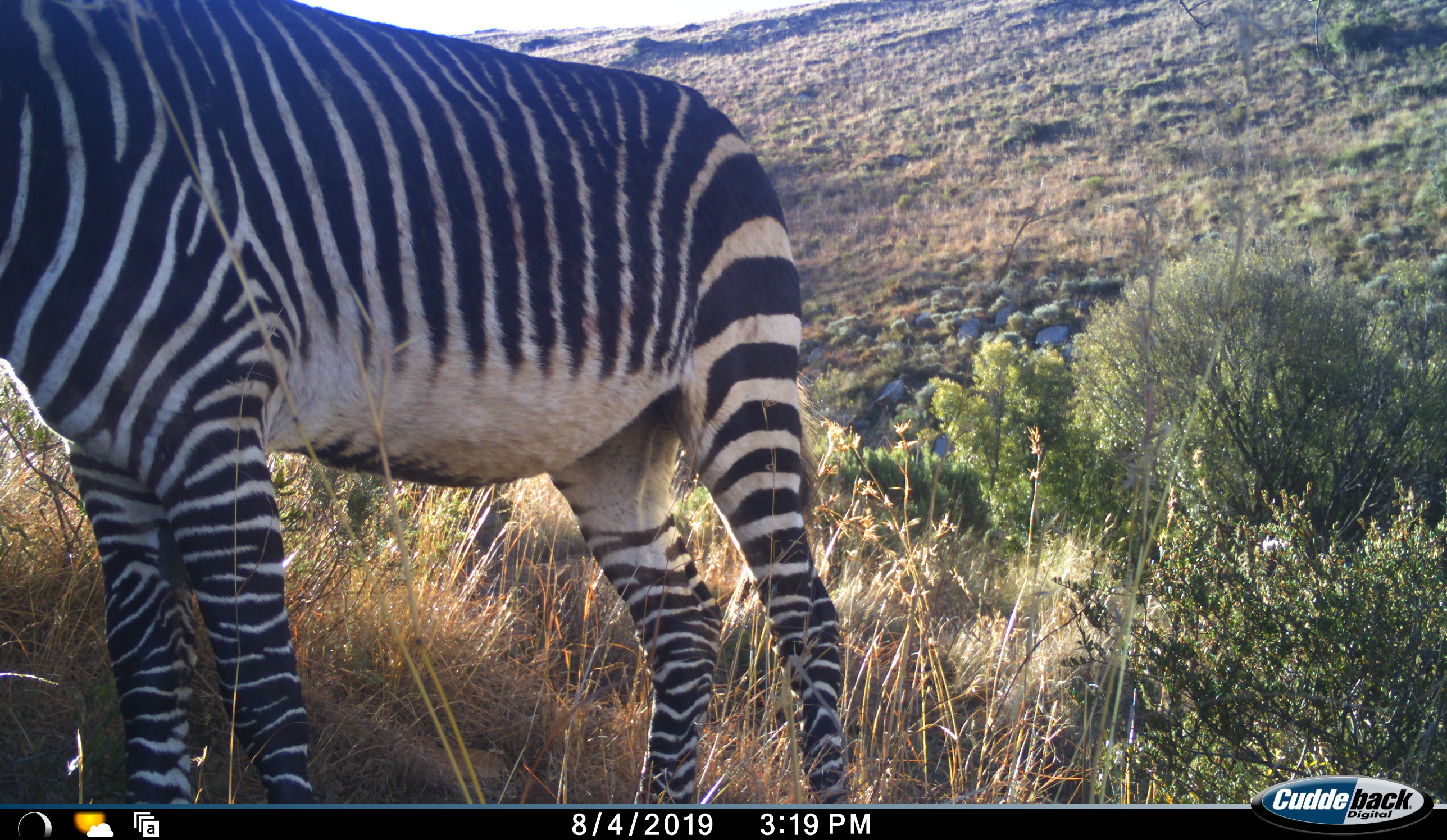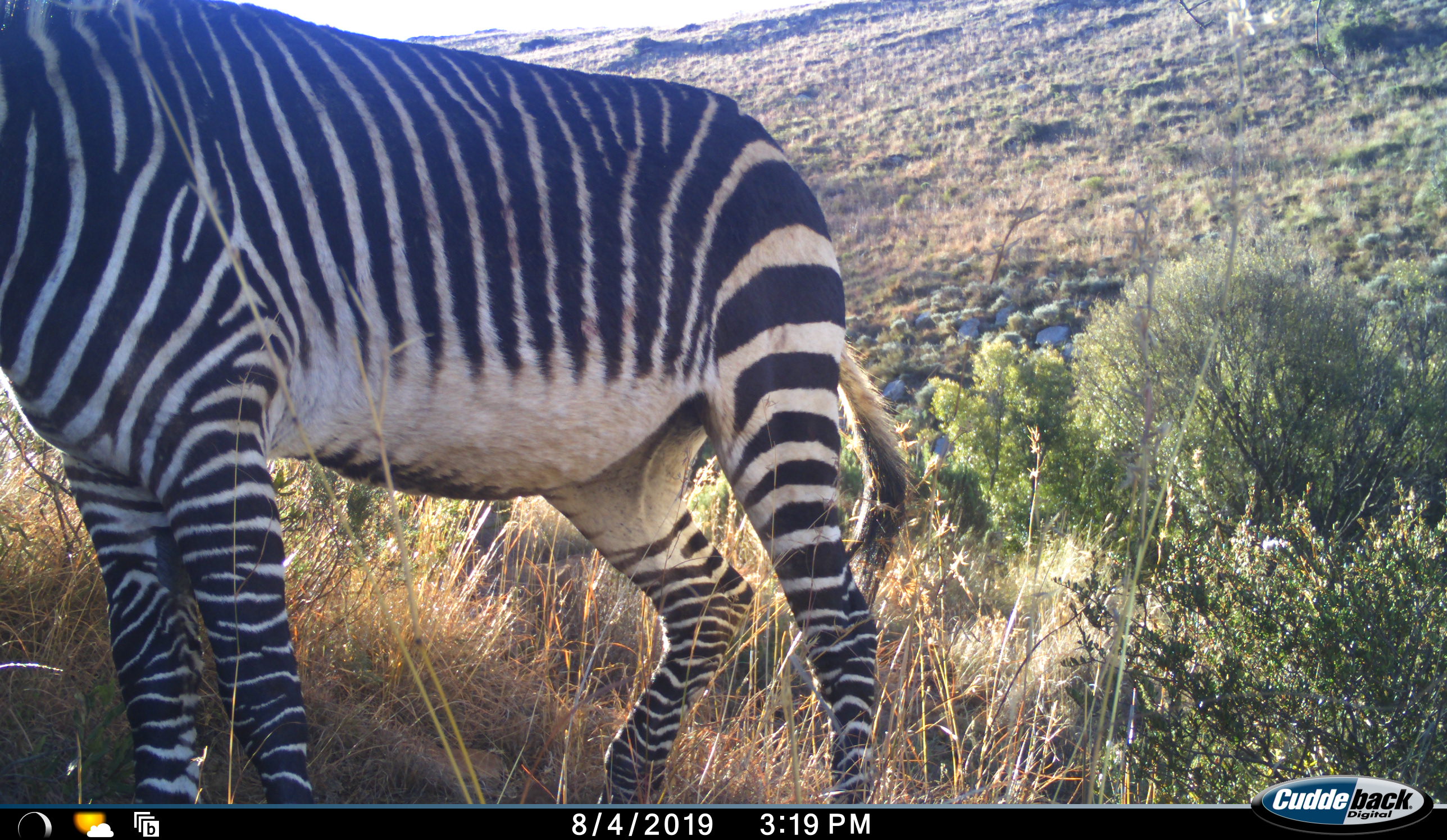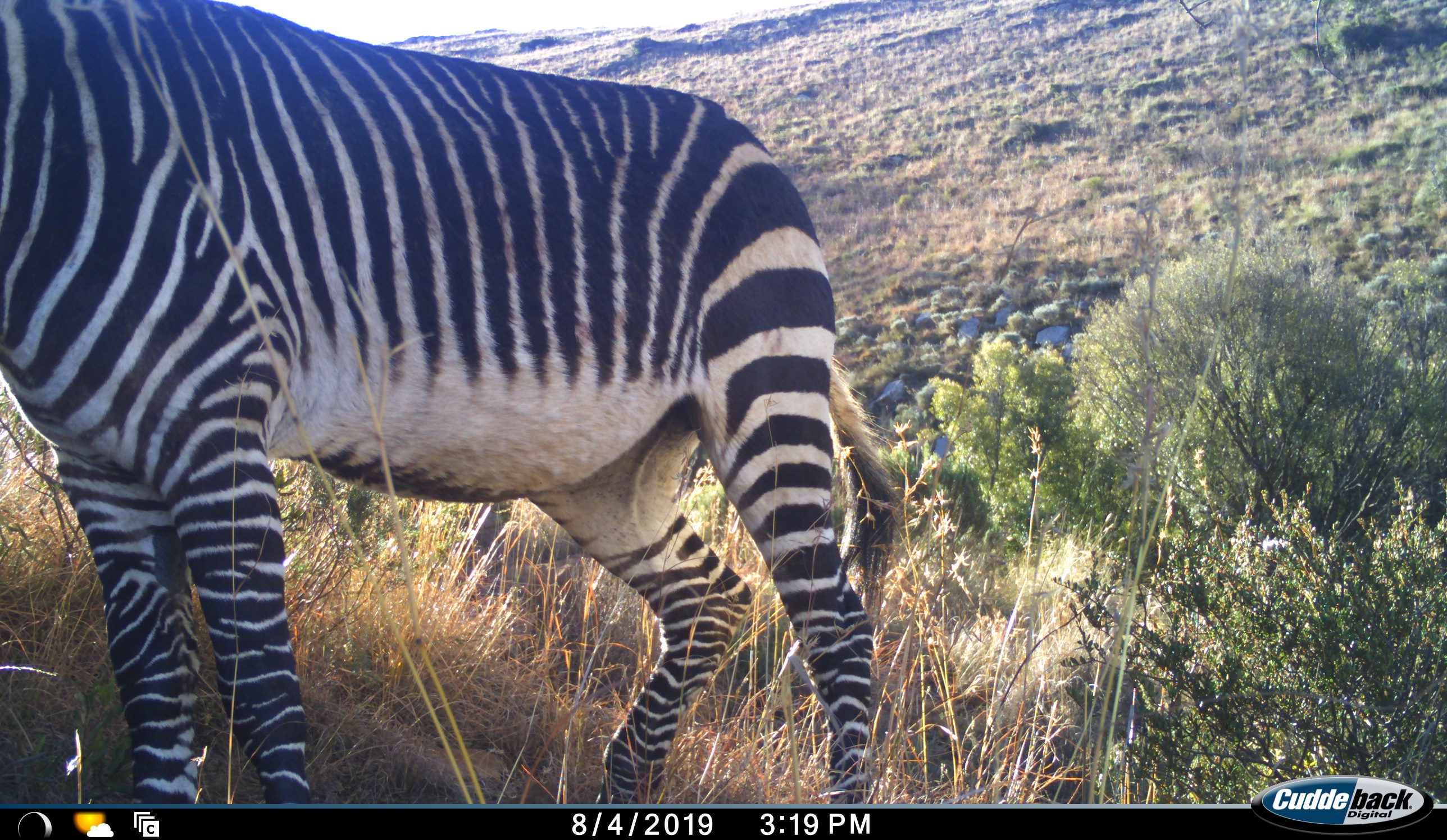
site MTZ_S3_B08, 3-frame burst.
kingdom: Animalia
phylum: Chordata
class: Mammalia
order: Perissodactyla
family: Equidae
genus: Equus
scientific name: Equus zebra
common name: mountain zebra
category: zebramountain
Zebramountain (mountain zebra) (Equus zebra), count 1. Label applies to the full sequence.